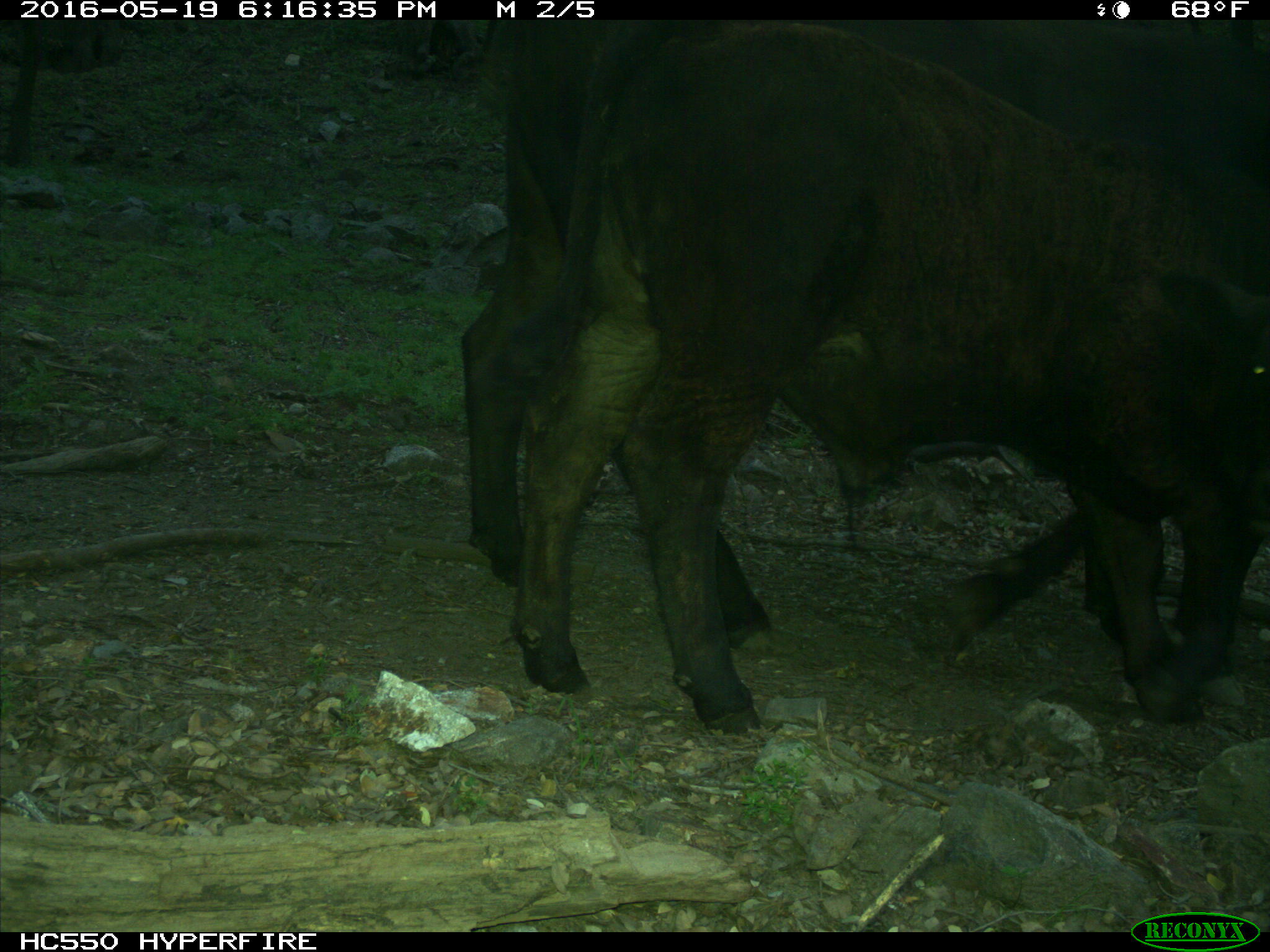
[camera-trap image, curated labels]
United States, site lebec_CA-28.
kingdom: Animalia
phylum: Chordata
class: Mammalia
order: Artiodactyla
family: Bovidae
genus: Bos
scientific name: Bos taurus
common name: domestic cow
Bos taurus (domestic cow).